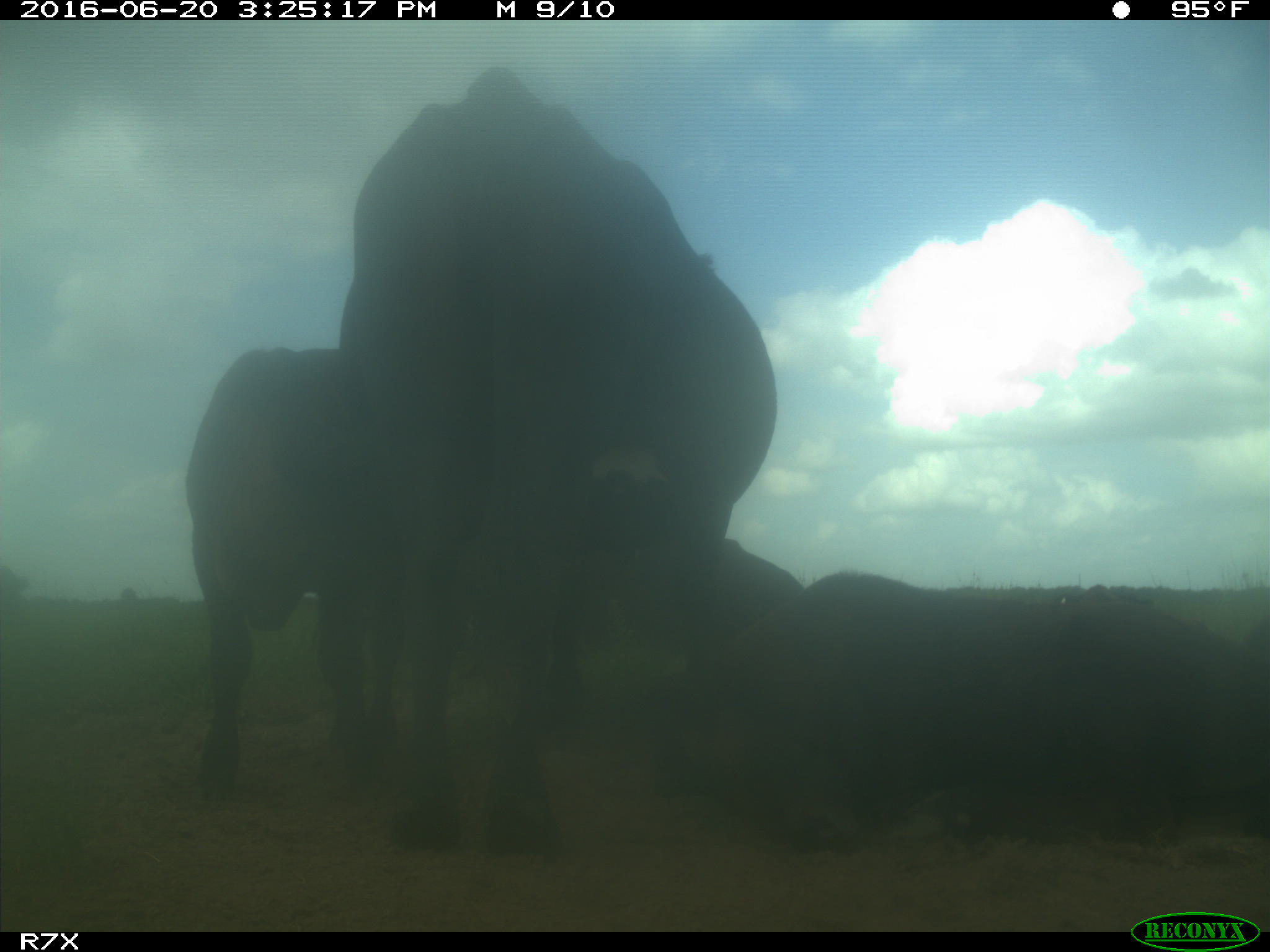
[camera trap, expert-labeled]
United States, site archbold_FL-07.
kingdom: Animalia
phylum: Chordata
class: Mammalia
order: Artiodactyla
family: Bovidae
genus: Bos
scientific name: Bos taurus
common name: domestic cow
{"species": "Bos taurus (domestic cow)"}